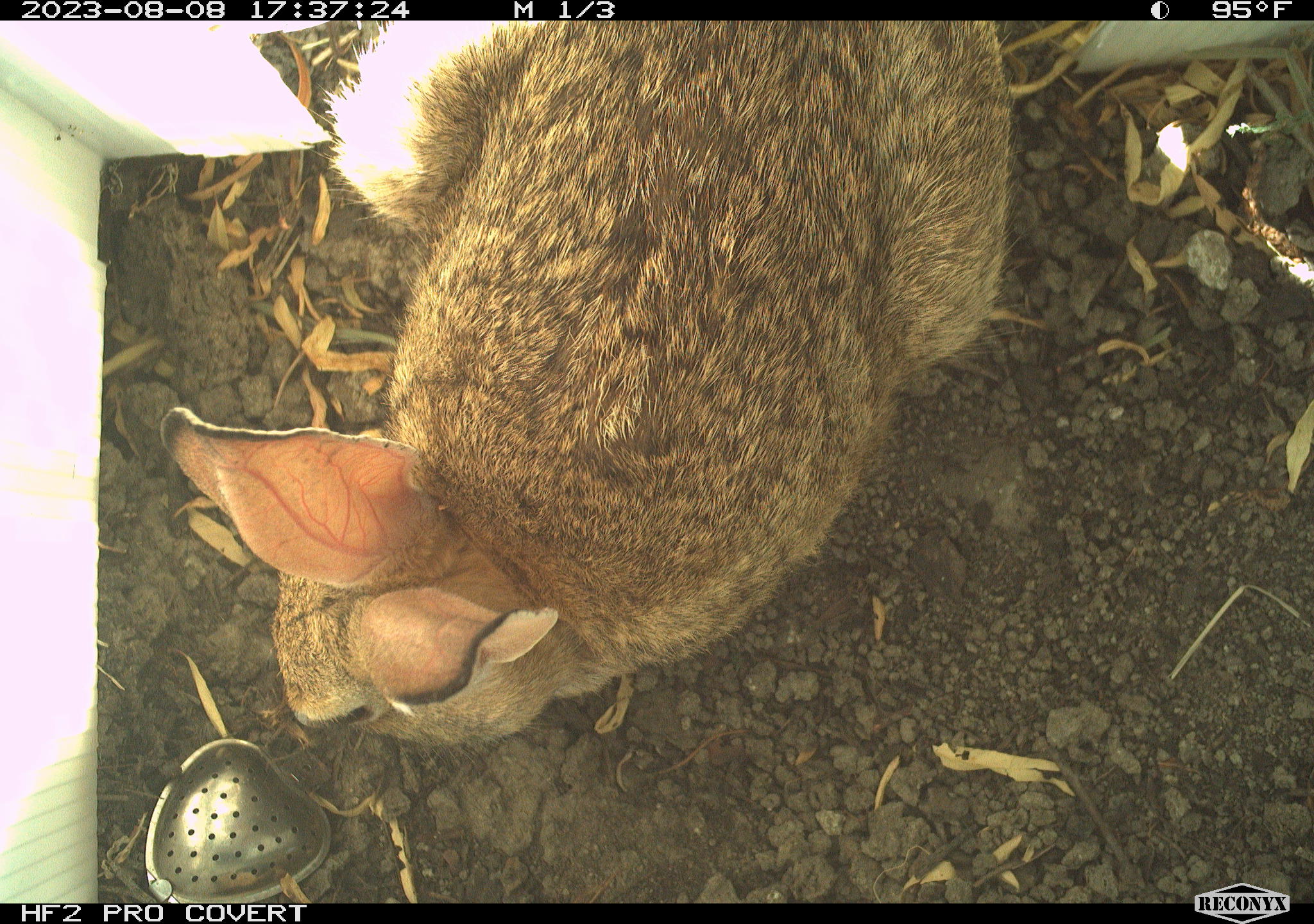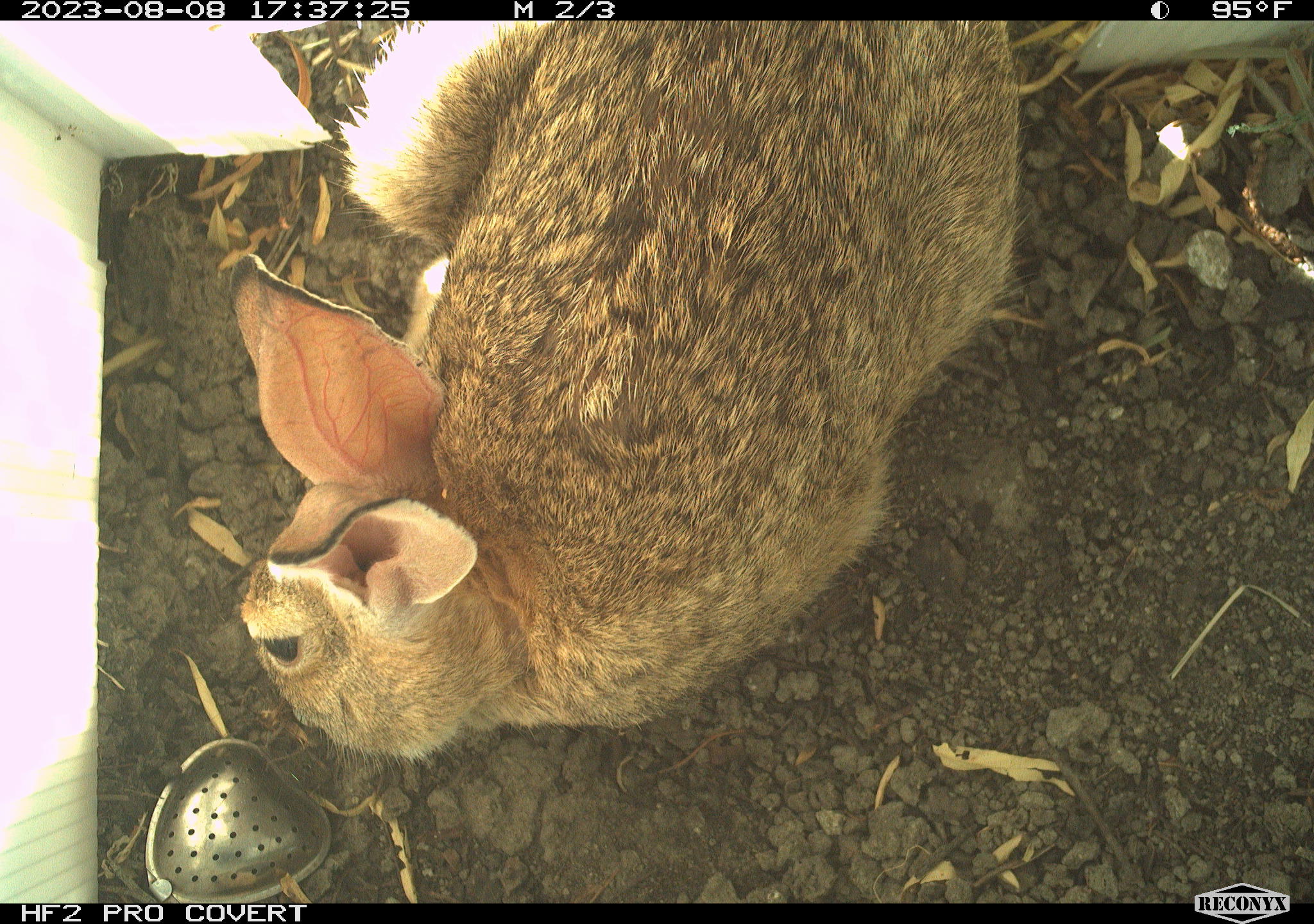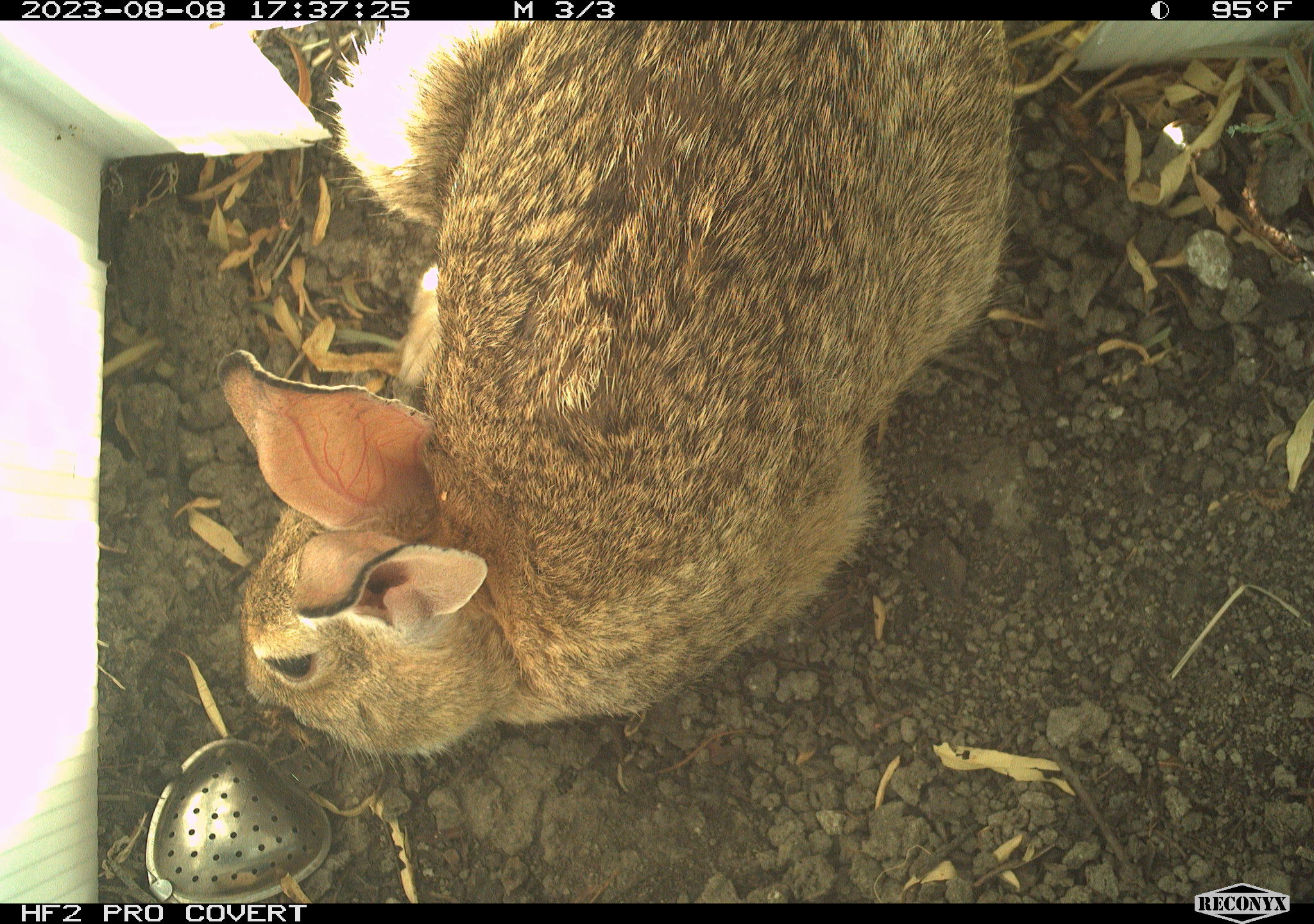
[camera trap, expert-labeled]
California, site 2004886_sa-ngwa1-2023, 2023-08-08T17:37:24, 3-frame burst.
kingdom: Animalia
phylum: Chordata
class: Mammalia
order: Lagomorpha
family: Leporidae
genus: Sylvilagus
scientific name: Sylvilagus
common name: cottontail rabbits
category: sylvilagus species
Sylvilagus species (cottontail rabbits) (Sylvilagus).